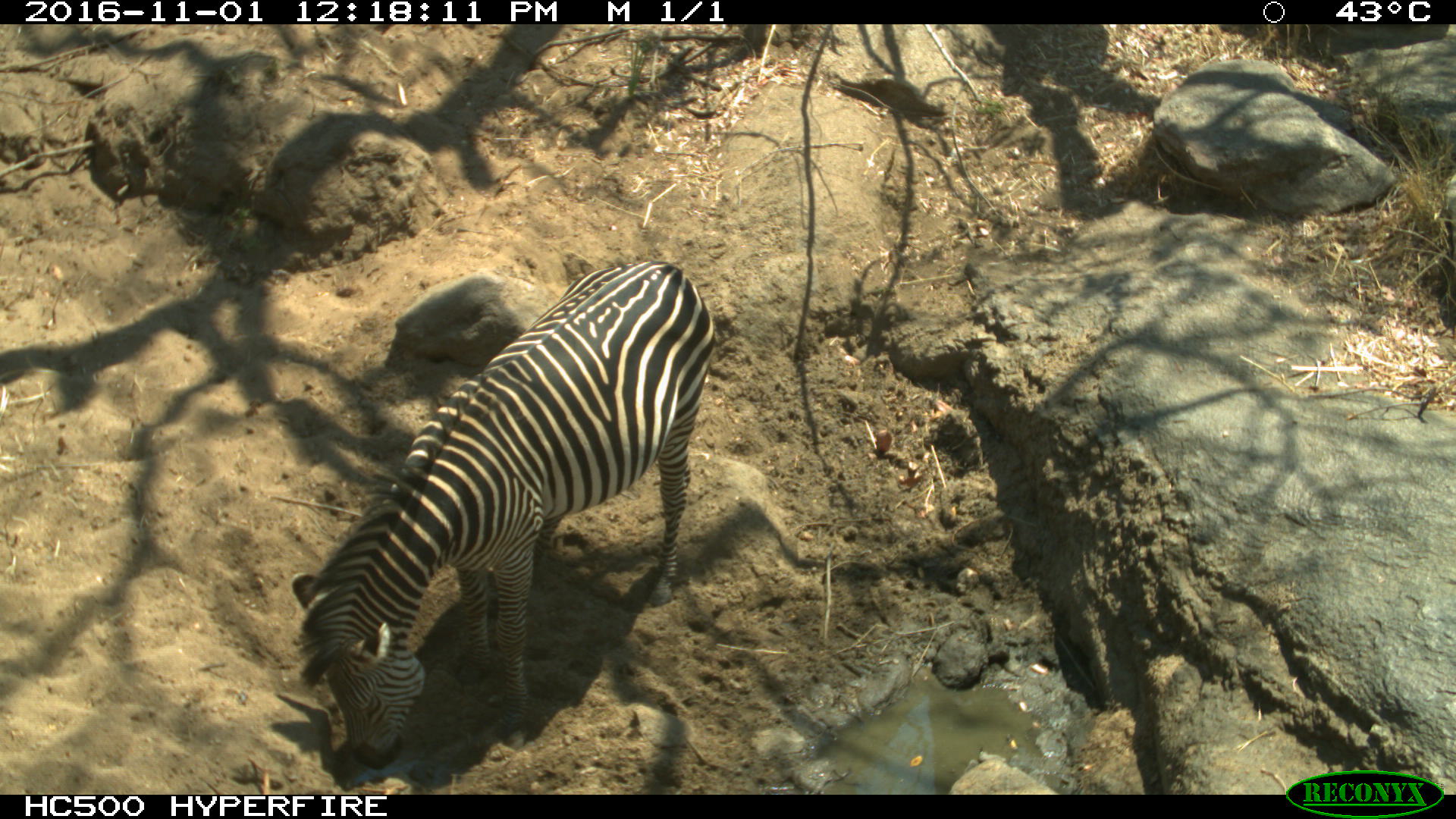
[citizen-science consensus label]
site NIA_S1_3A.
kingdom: Animalia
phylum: Chordata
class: Mammalia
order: Perissodactyla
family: Equidae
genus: Equus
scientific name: Equus quagga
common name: plains zebra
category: zebraplains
Zebraplains (plains zebra) (Equus quagga), count 1. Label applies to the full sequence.